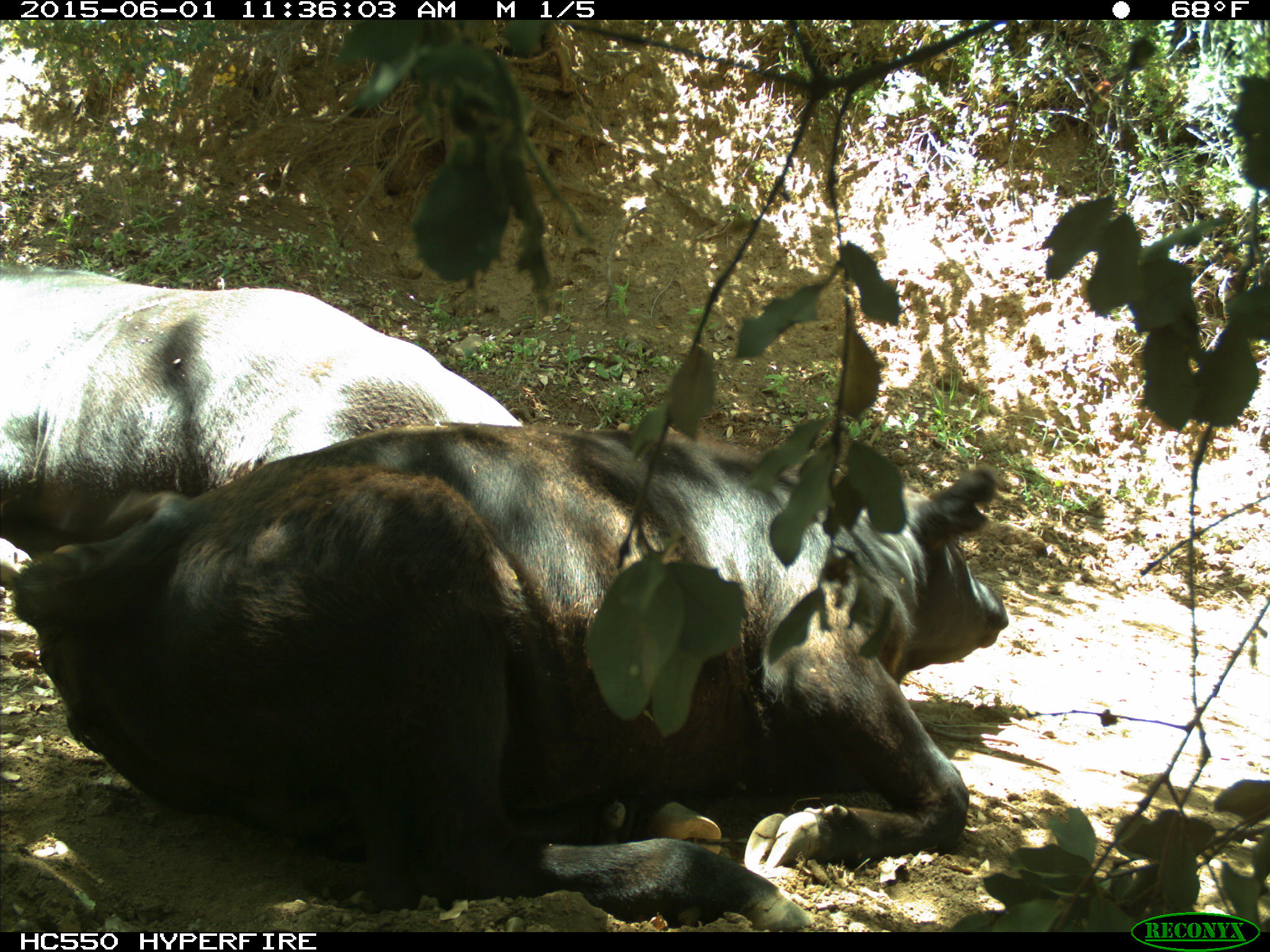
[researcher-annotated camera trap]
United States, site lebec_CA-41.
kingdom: Animalia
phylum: Chordata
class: Mammalia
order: Artiodactyla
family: Bovidae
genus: Bos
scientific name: Bos taurus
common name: domestic cow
Bos taurus (domestic cow).